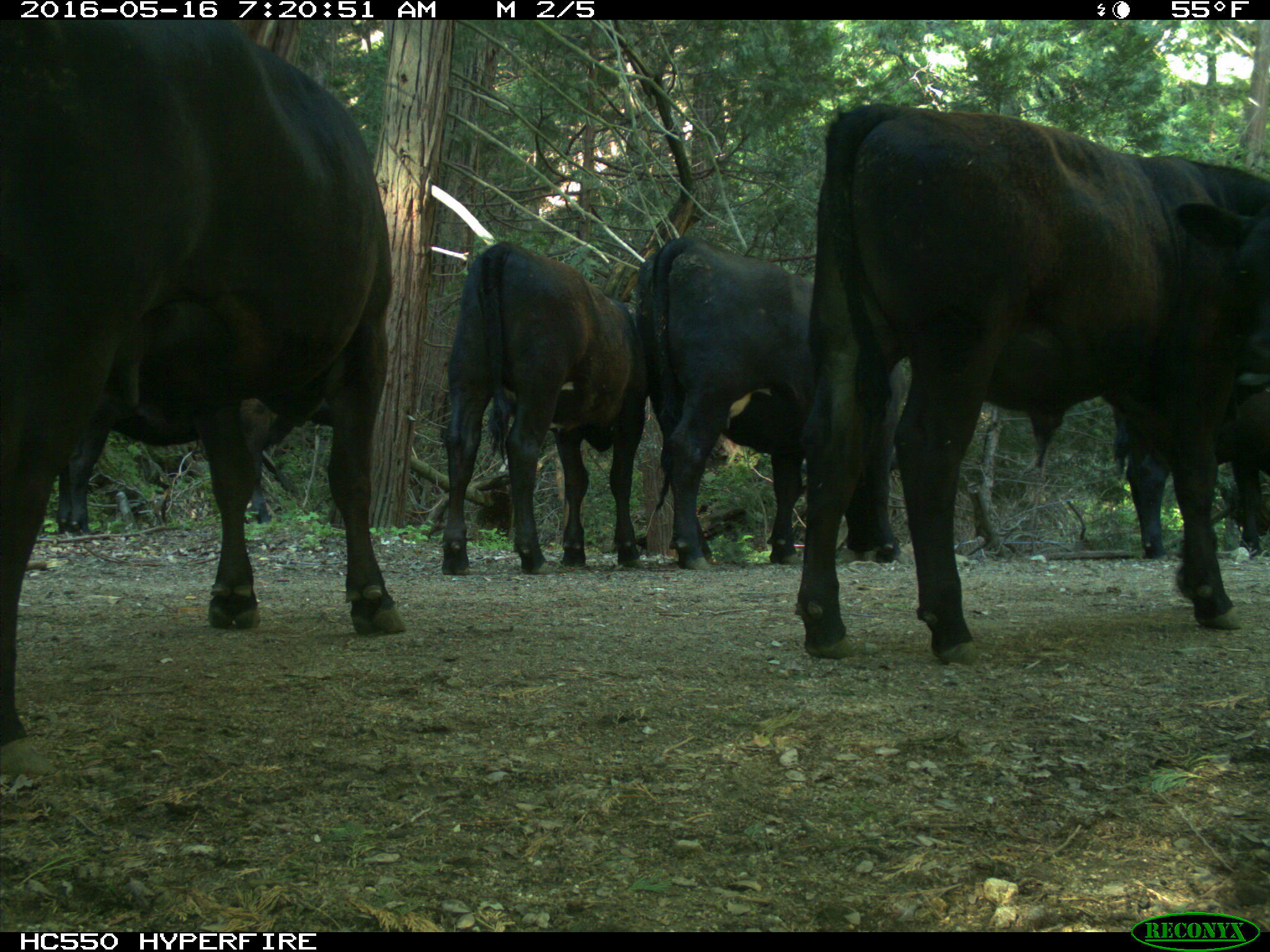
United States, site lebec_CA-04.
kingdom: Animalia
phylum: Chordata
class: Mammalia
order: Artiodactyla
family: Bovidae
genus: Bos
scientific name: Bos taurus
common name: domestic cow